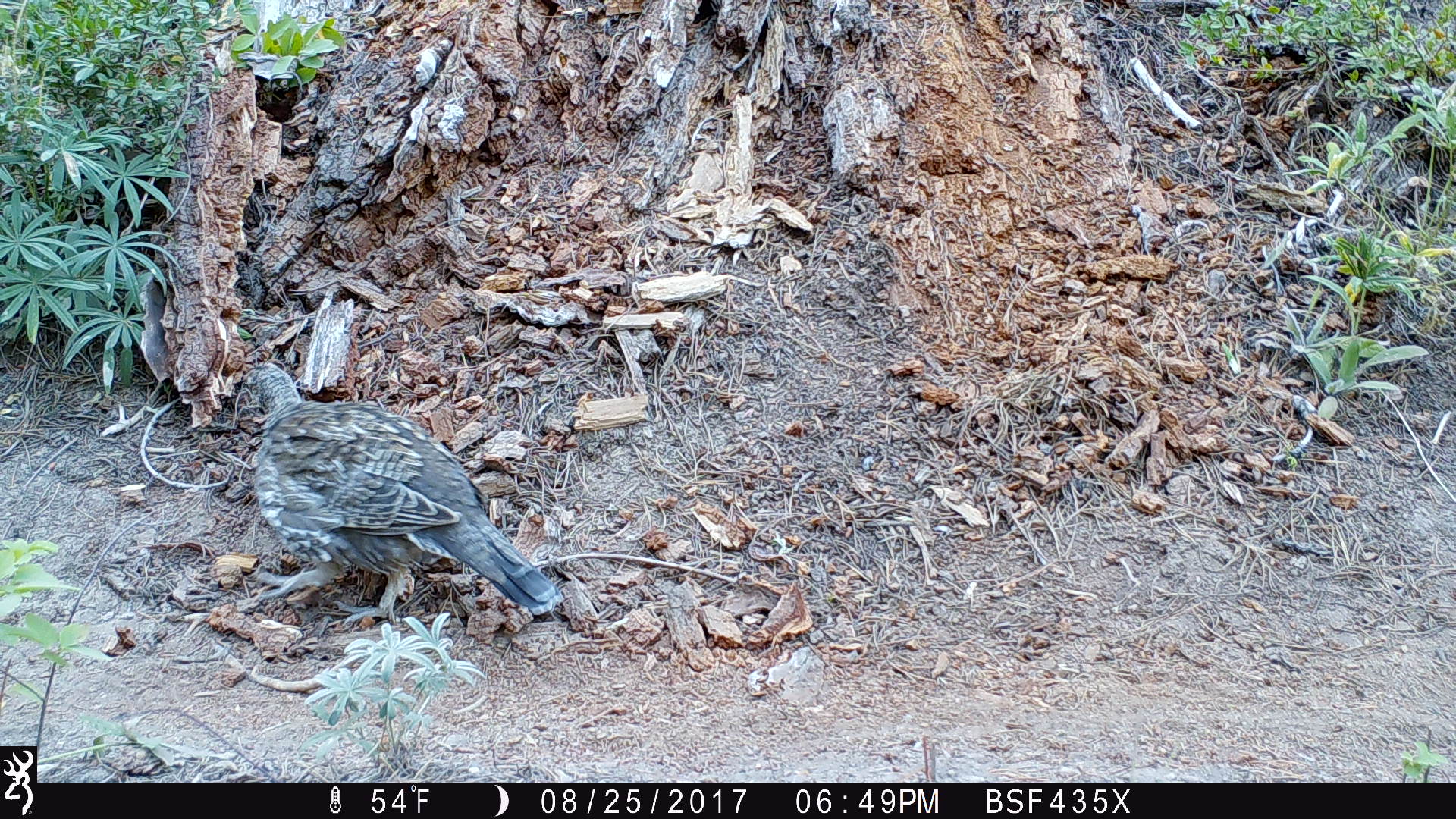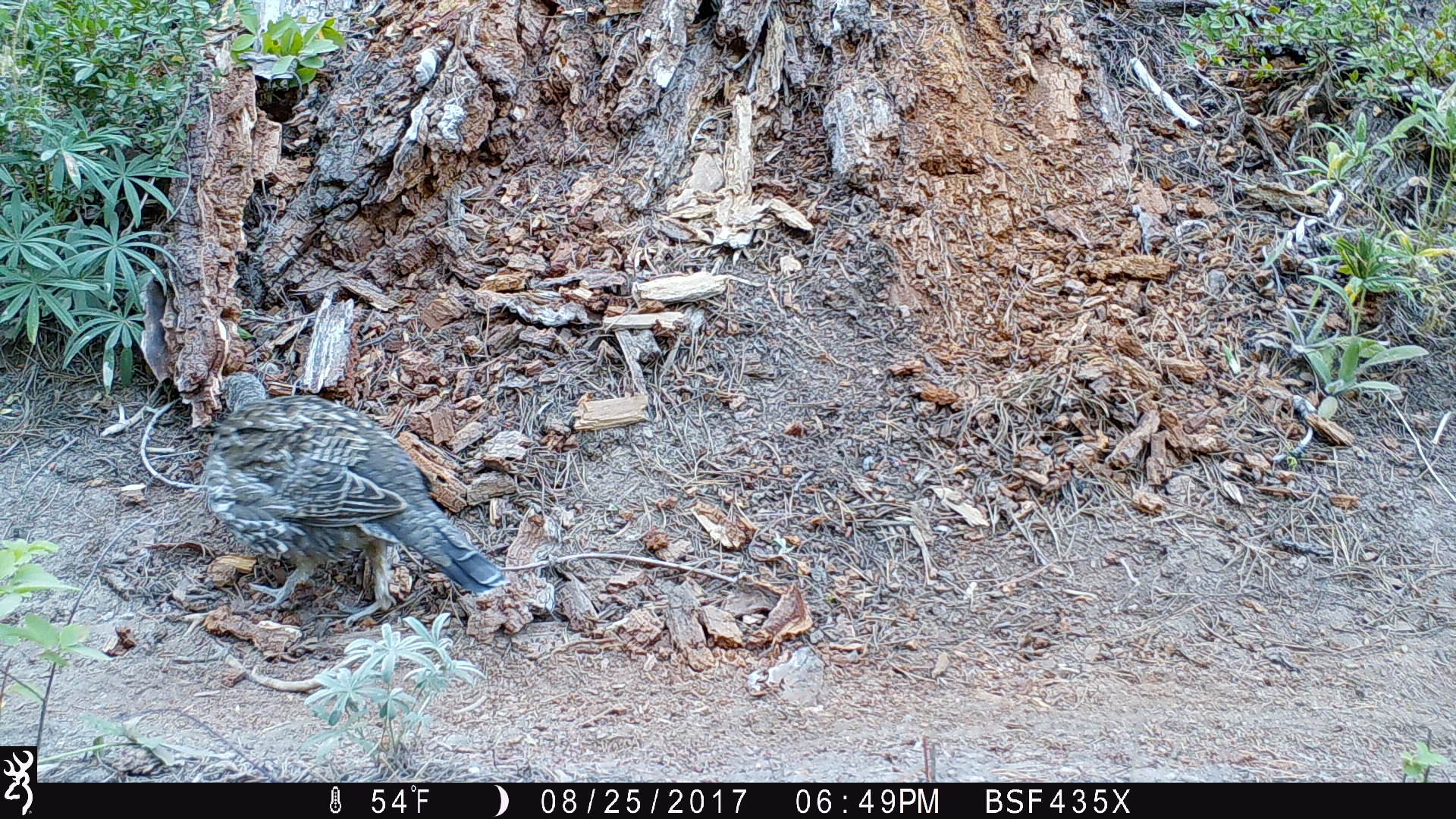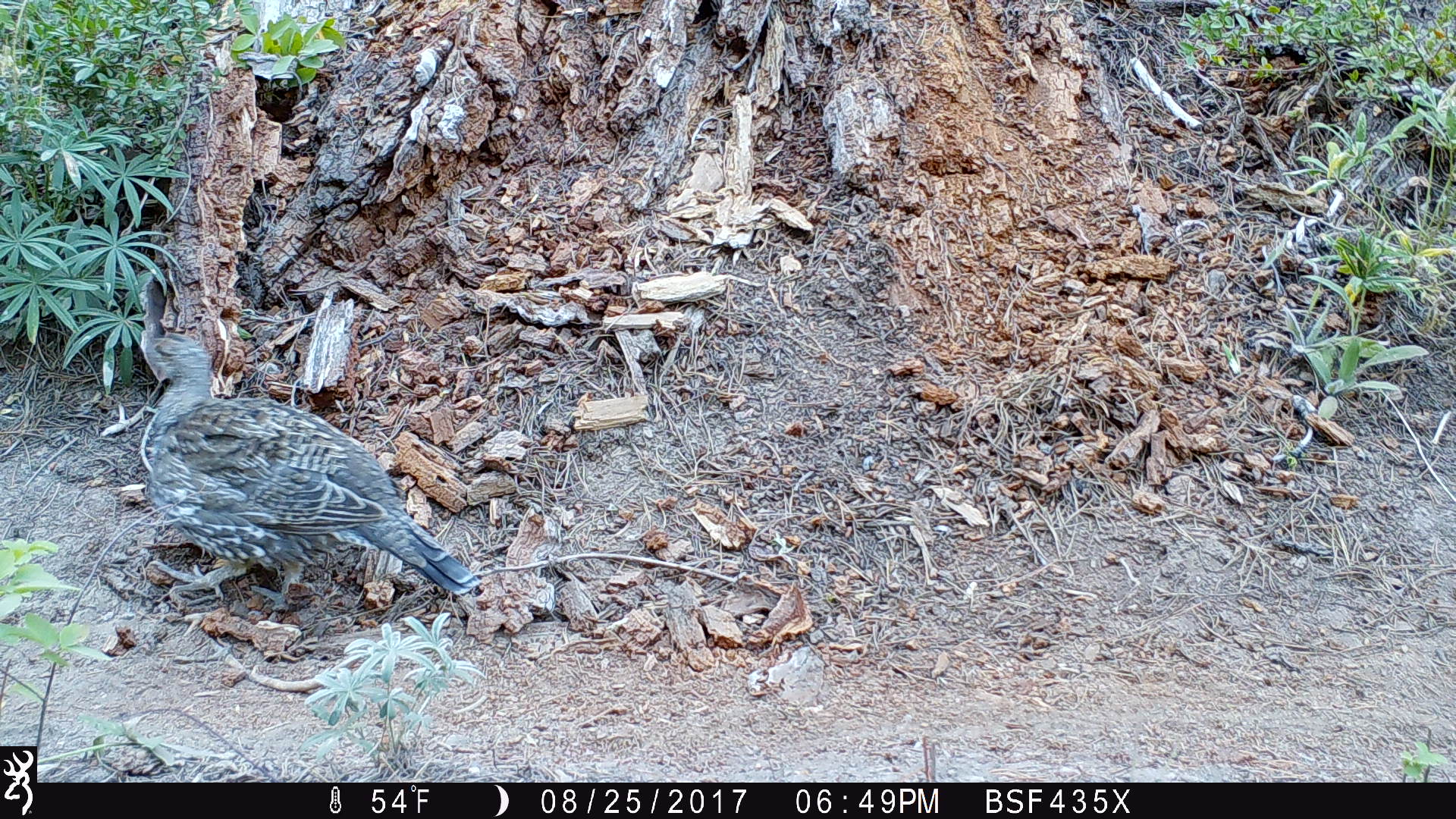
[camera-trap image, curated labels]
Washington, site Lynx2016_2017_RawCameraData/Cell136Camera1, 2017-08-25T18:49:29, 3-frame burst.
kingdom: Animalia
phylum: Chordata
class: Aves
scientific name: Aves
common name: birds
Aves (birds). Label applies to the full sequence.